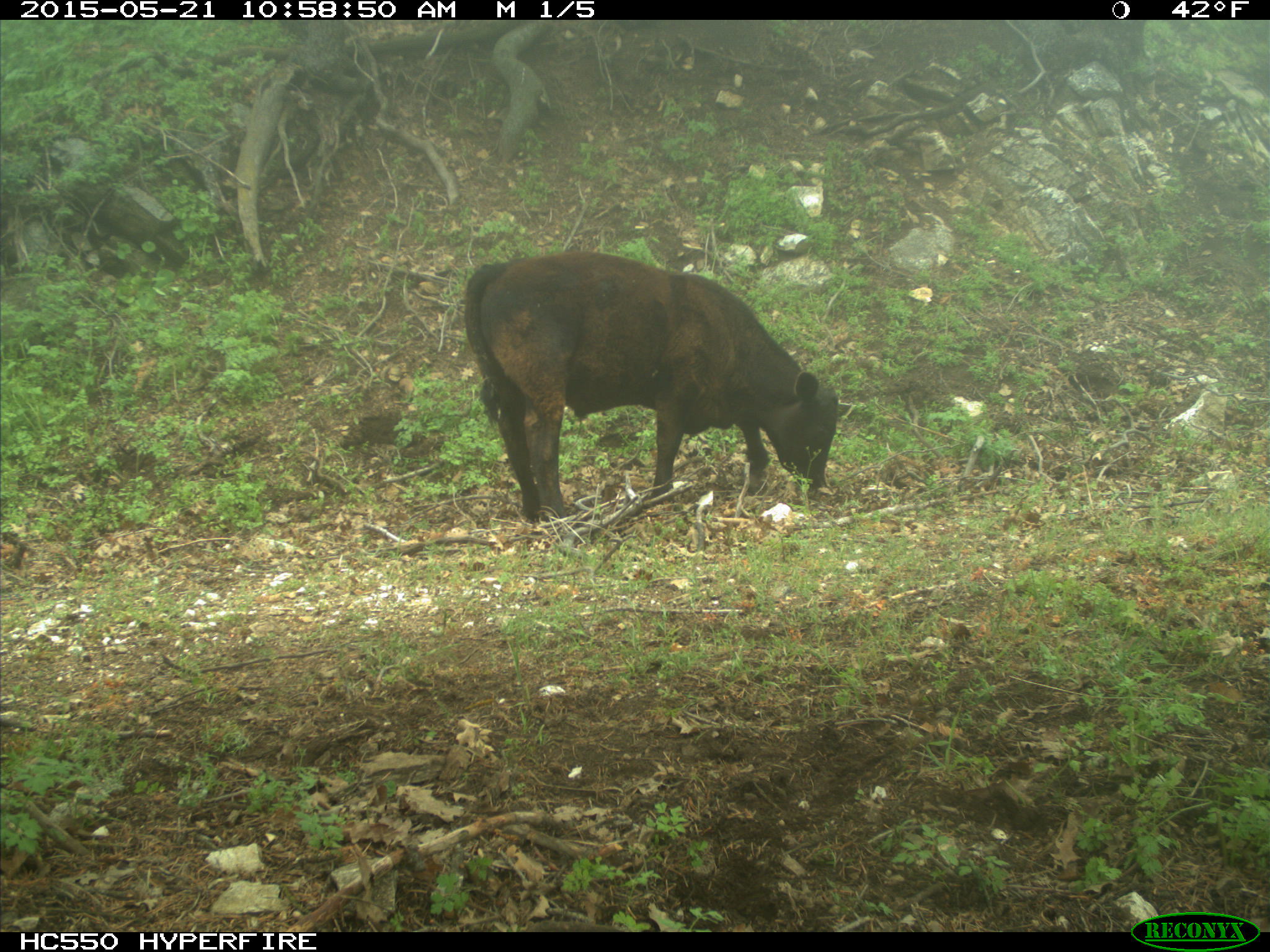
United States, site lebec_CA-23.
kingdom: Animalia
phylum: Chordata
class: Mammalia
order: Artiodactyla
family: Bovidae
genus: Bos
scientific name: Bos taurus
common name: domestic cow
Bos taurus (domestic cow).